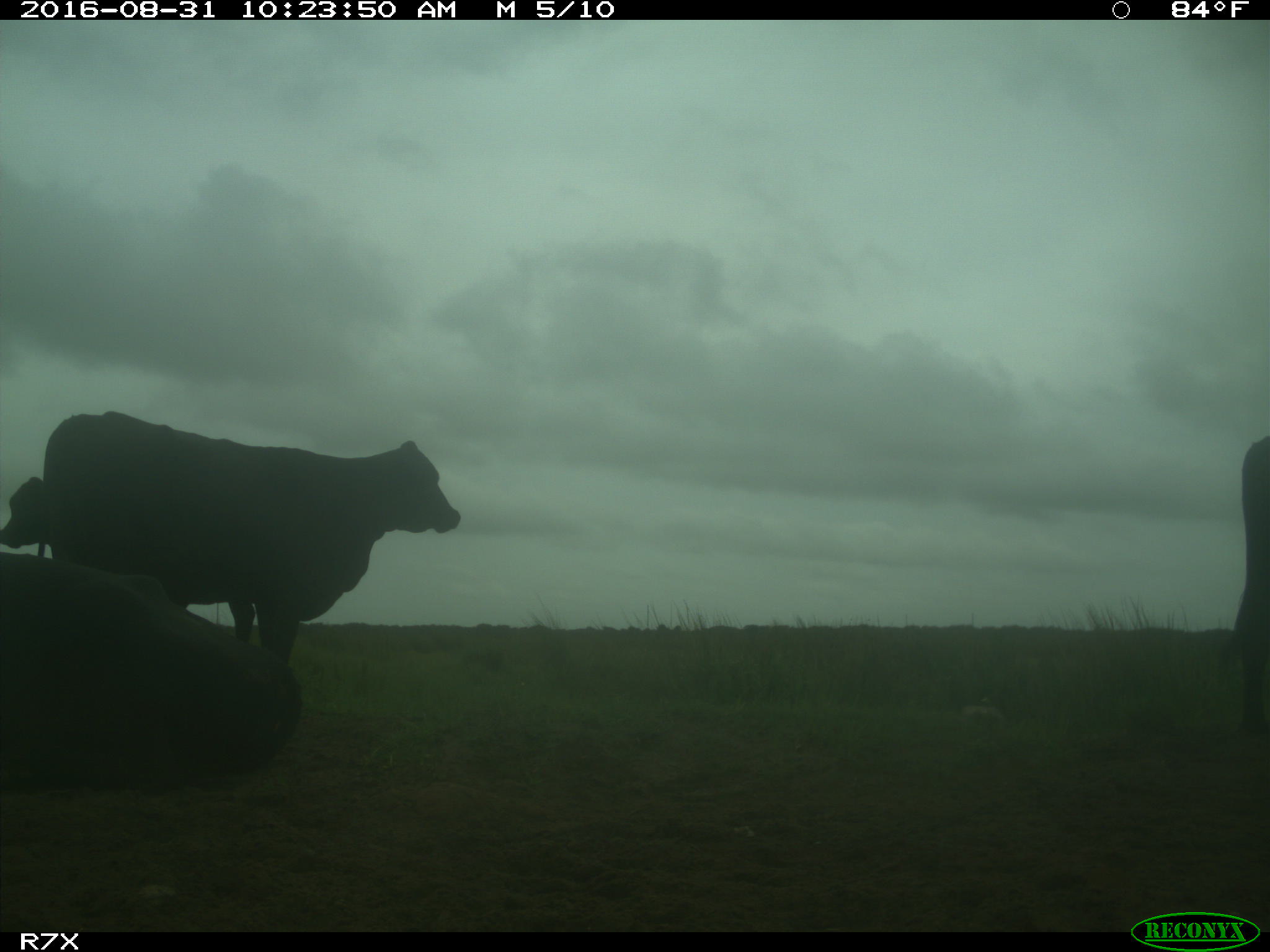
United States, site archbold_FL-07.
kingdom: Animalia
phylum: Chordata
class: Mammalia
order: Artiodactyla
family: Bovidae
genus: Bos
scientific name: Bos taurus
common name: domestic cow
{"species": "Bos taurus (domestic cow)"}